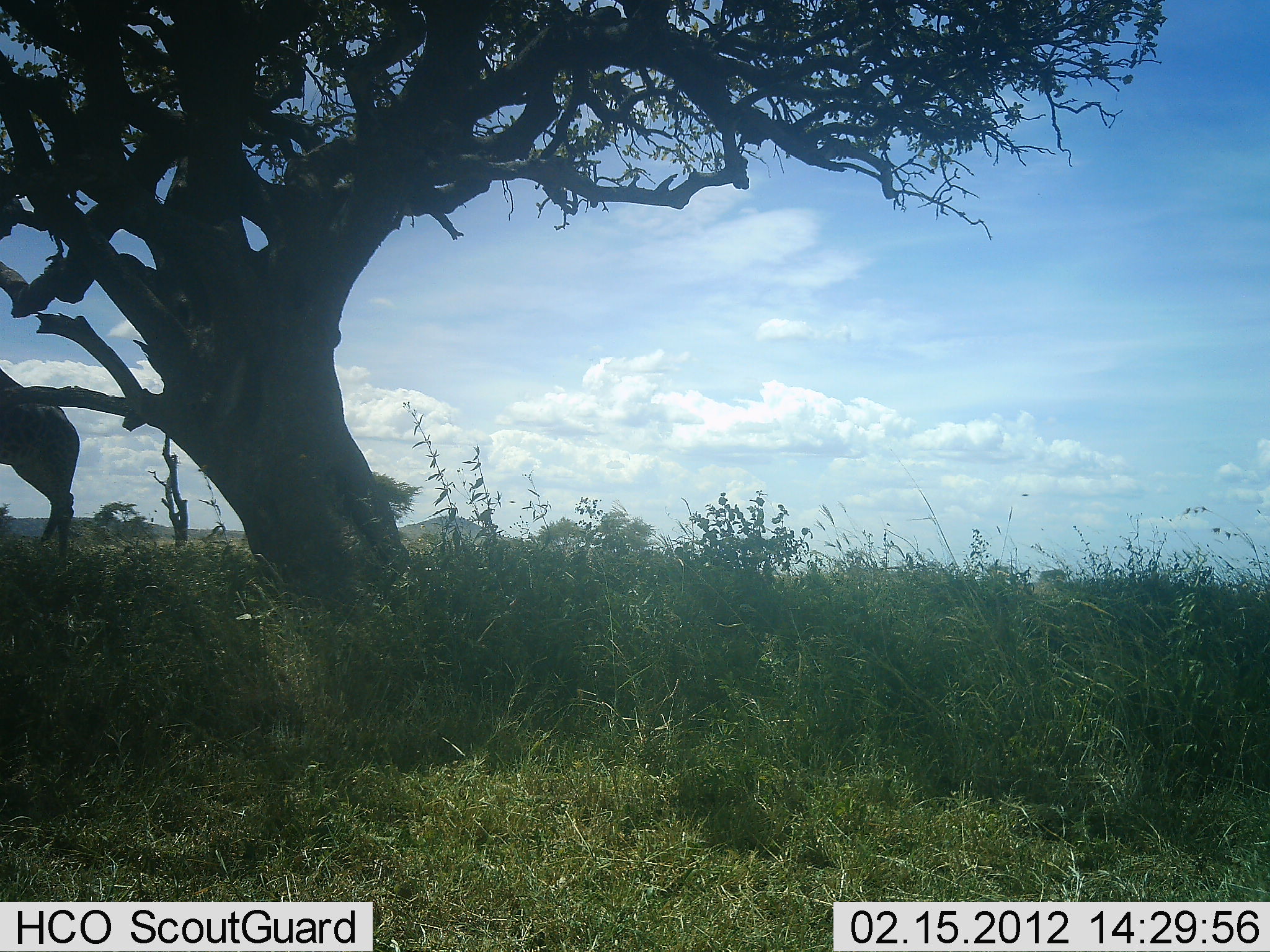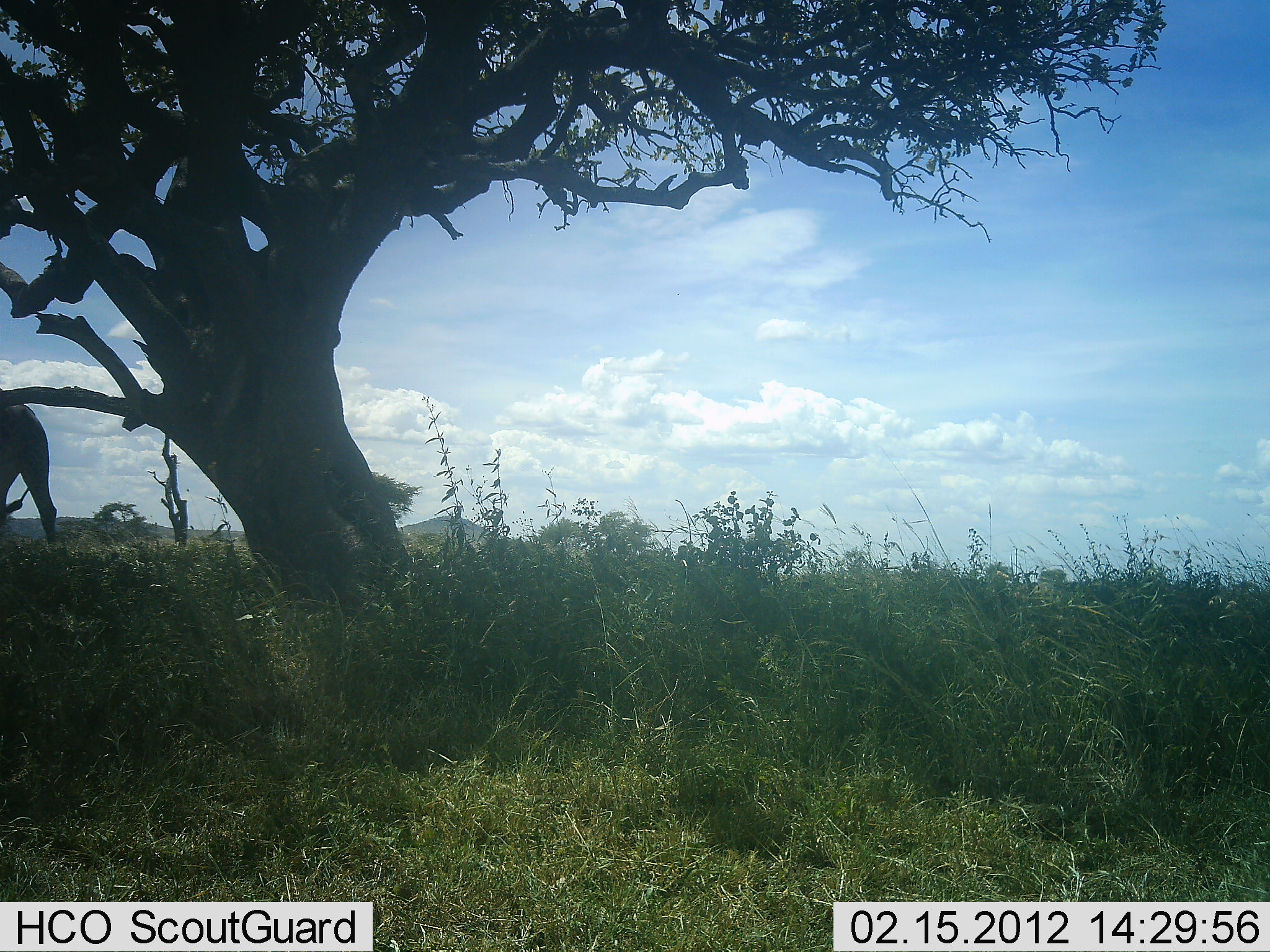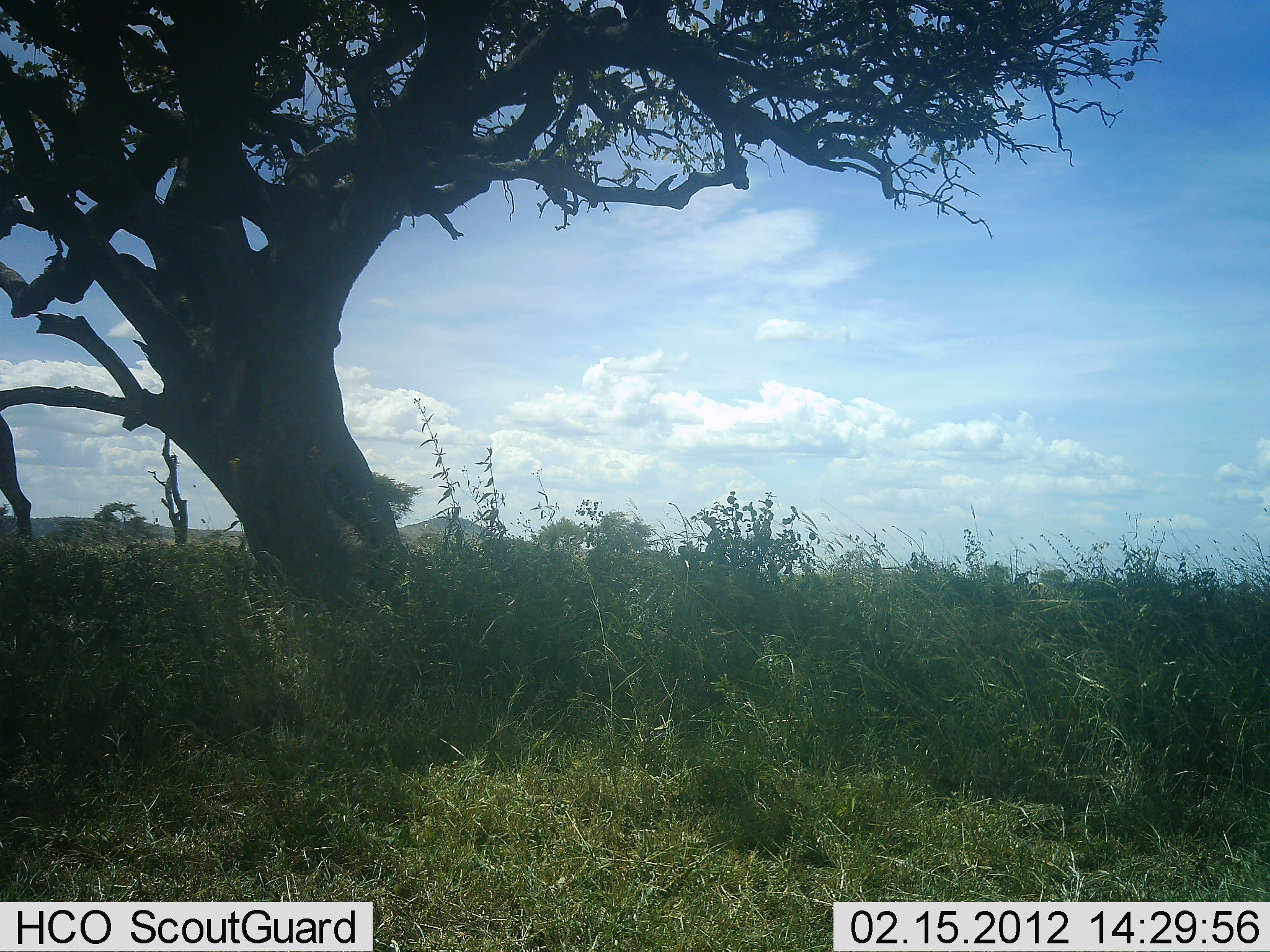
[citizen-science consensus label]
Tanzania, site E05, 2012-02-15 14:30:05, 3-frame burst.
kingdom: Animalia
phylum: Chordata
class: Mammalia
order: Artiodactyla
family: Giraffidae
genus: Giraffa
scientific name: Giraffa camelopardalis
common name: giraffe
Giraffe (Giraffa camelopardalis), count 1. Behavior (volunteer vote fractions): standing 9%, resting 0%, moving 91%, interacting 0%. Young present (vote fraction): 0%. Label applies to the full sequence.